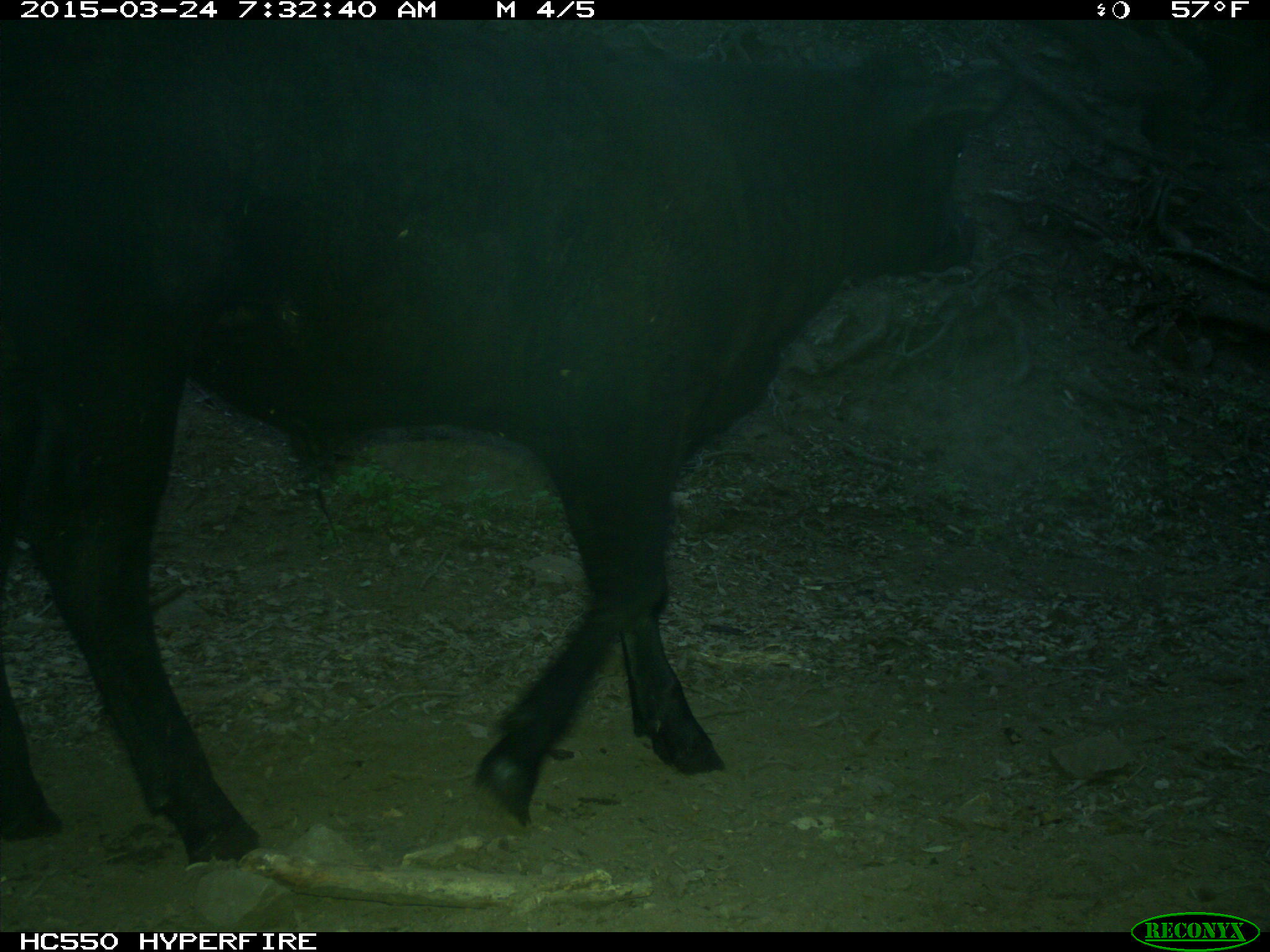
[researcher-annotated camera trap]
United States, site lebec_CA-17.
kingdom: Animalia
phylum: Chordata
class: Mammalia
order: Artiodactyla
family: Bovidae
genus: Bos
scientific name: Bos taurus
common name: domestic cow